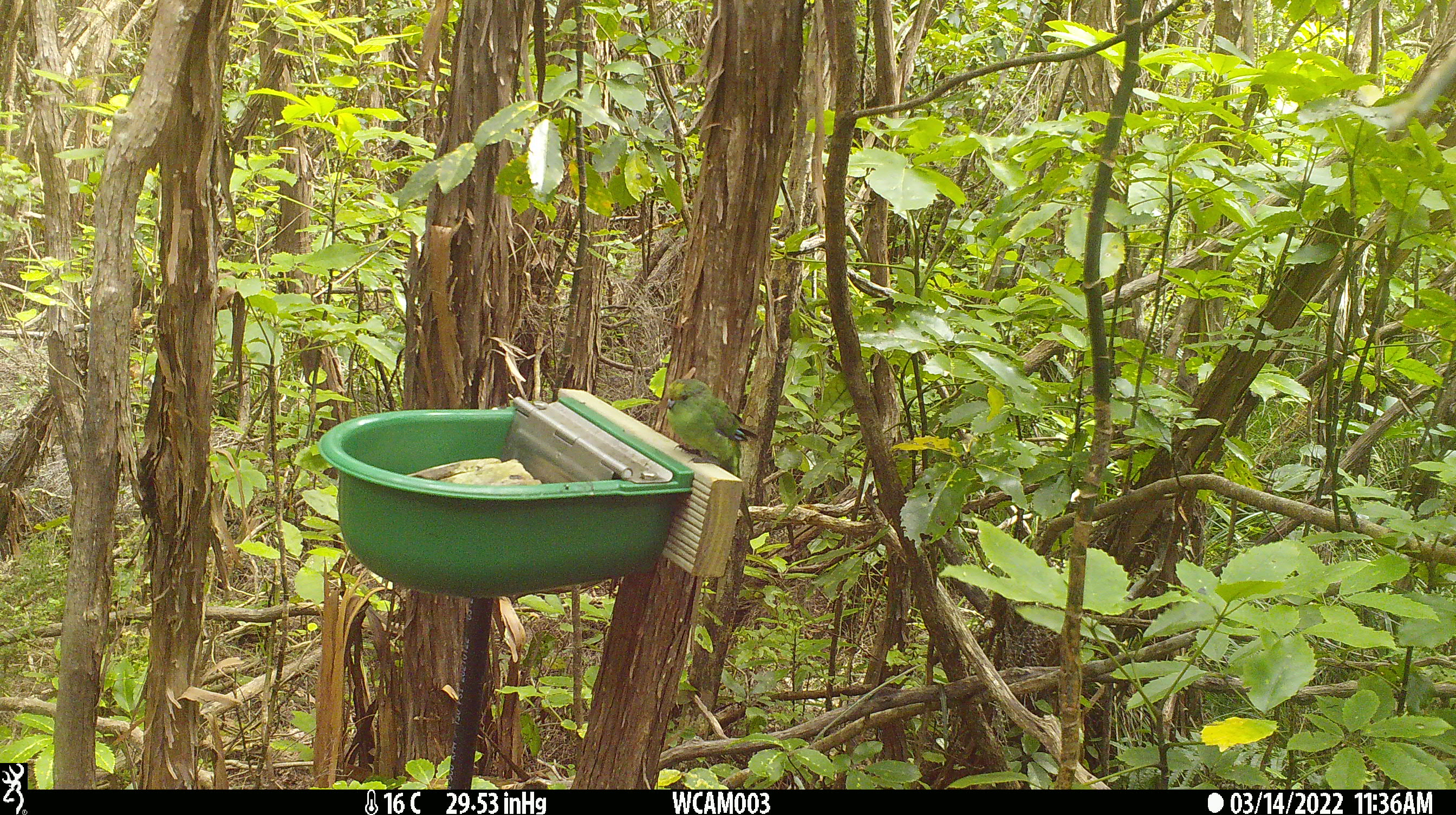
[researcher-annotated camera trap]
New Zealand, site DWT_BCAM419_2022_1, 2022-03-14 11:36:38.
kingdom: Animalia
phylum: Chordata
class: Aves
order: Psittaciformes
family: Psittaculidae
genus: Cyanoramphus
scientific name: Cyanoramphus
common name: parakeet